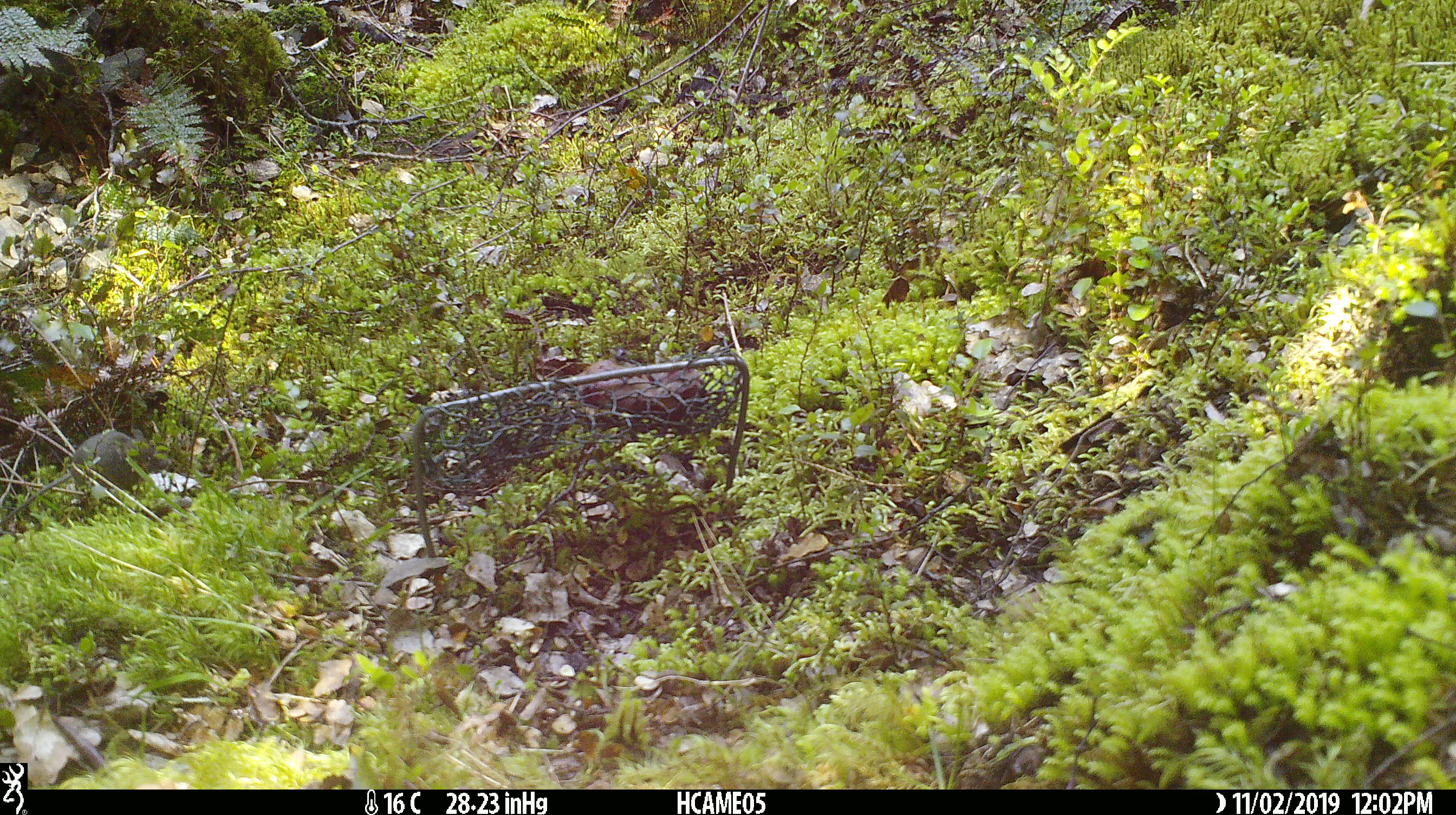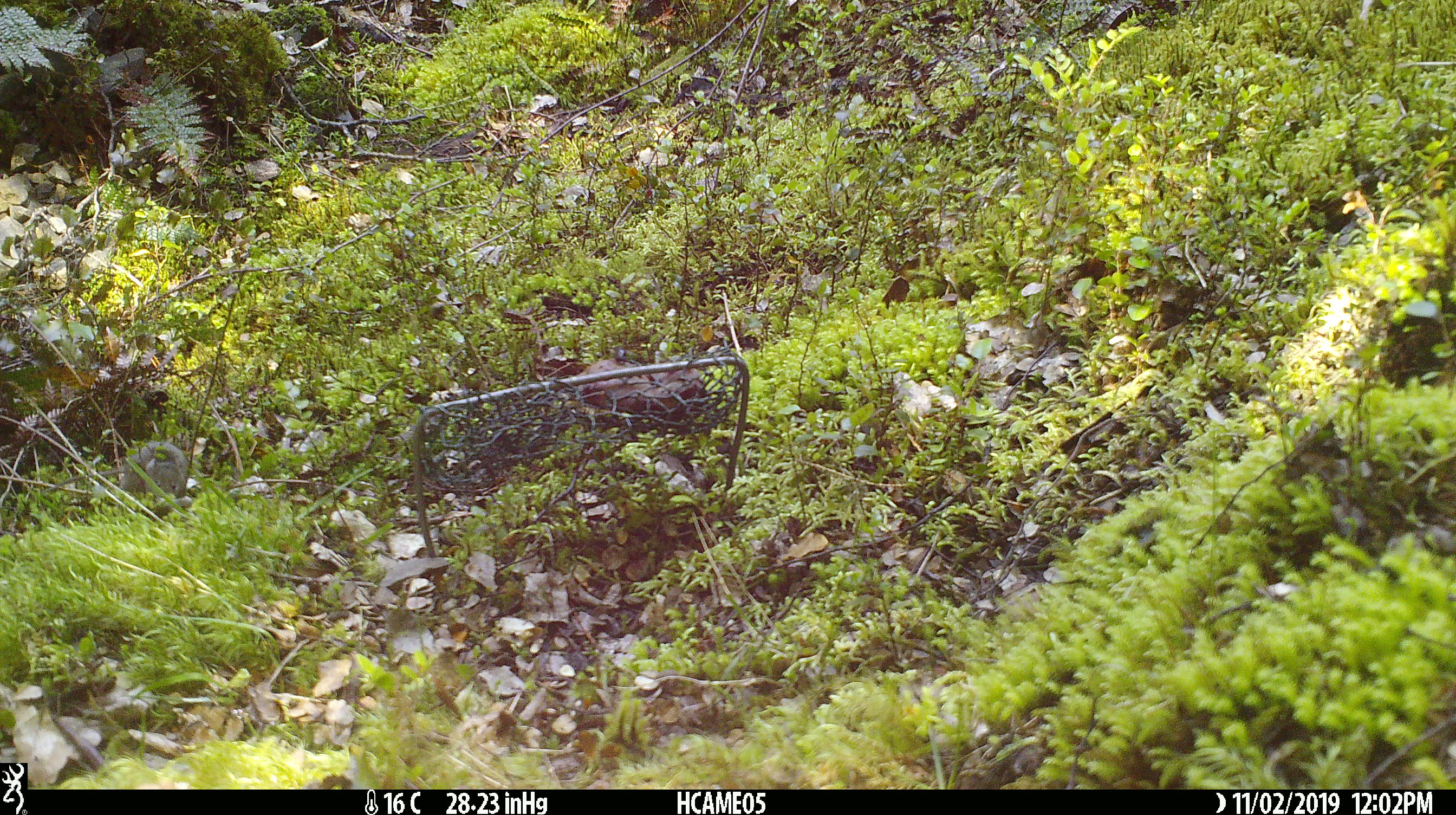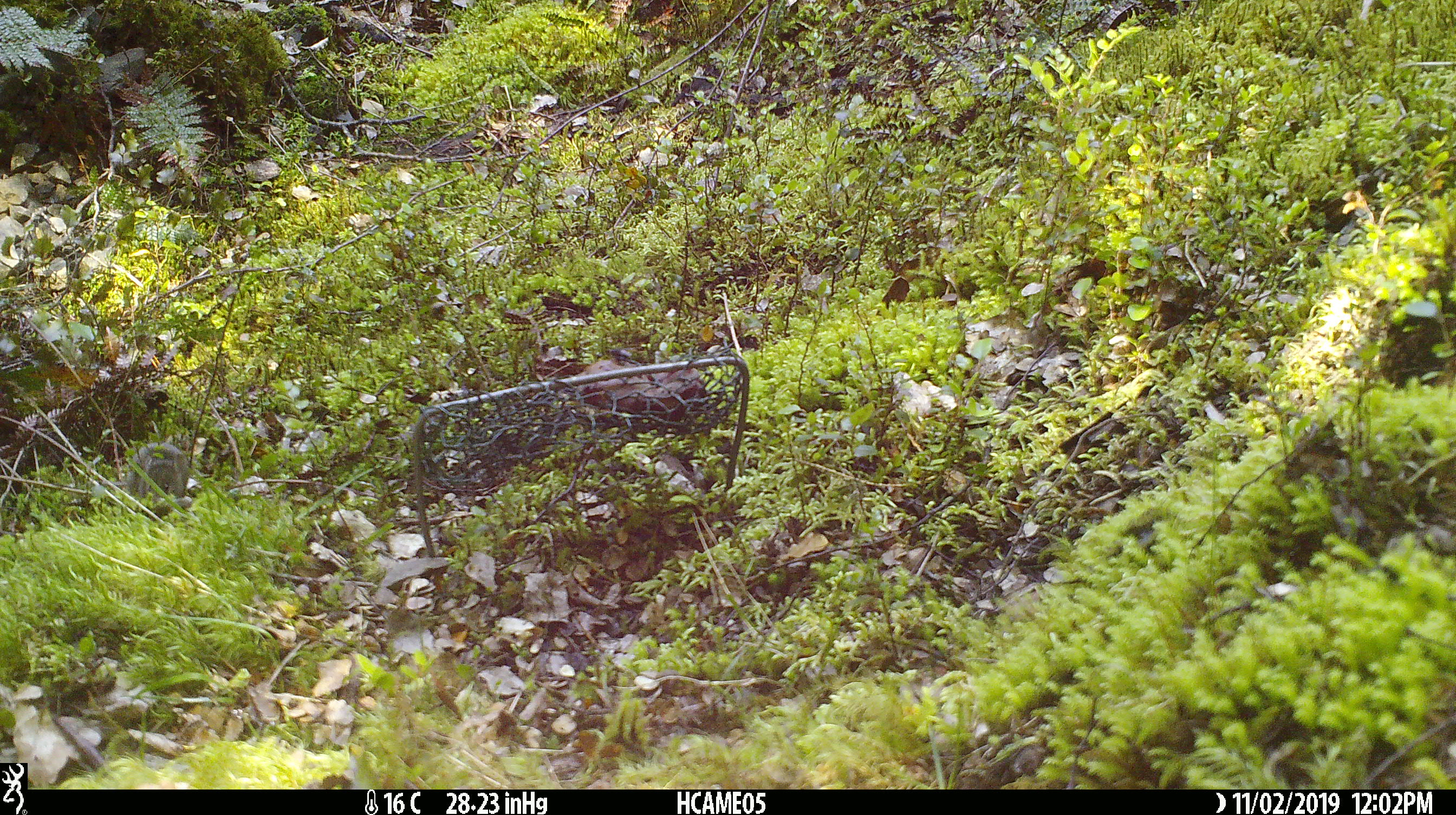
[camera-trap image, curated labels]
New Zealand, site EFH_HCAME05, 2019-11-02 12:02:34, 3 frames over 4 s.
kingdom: Animalia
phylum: Chordata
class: Mammalia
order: Rodentia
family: Muridae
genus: Mus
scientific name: Mus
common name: mouse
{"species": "mouse (Mus)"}